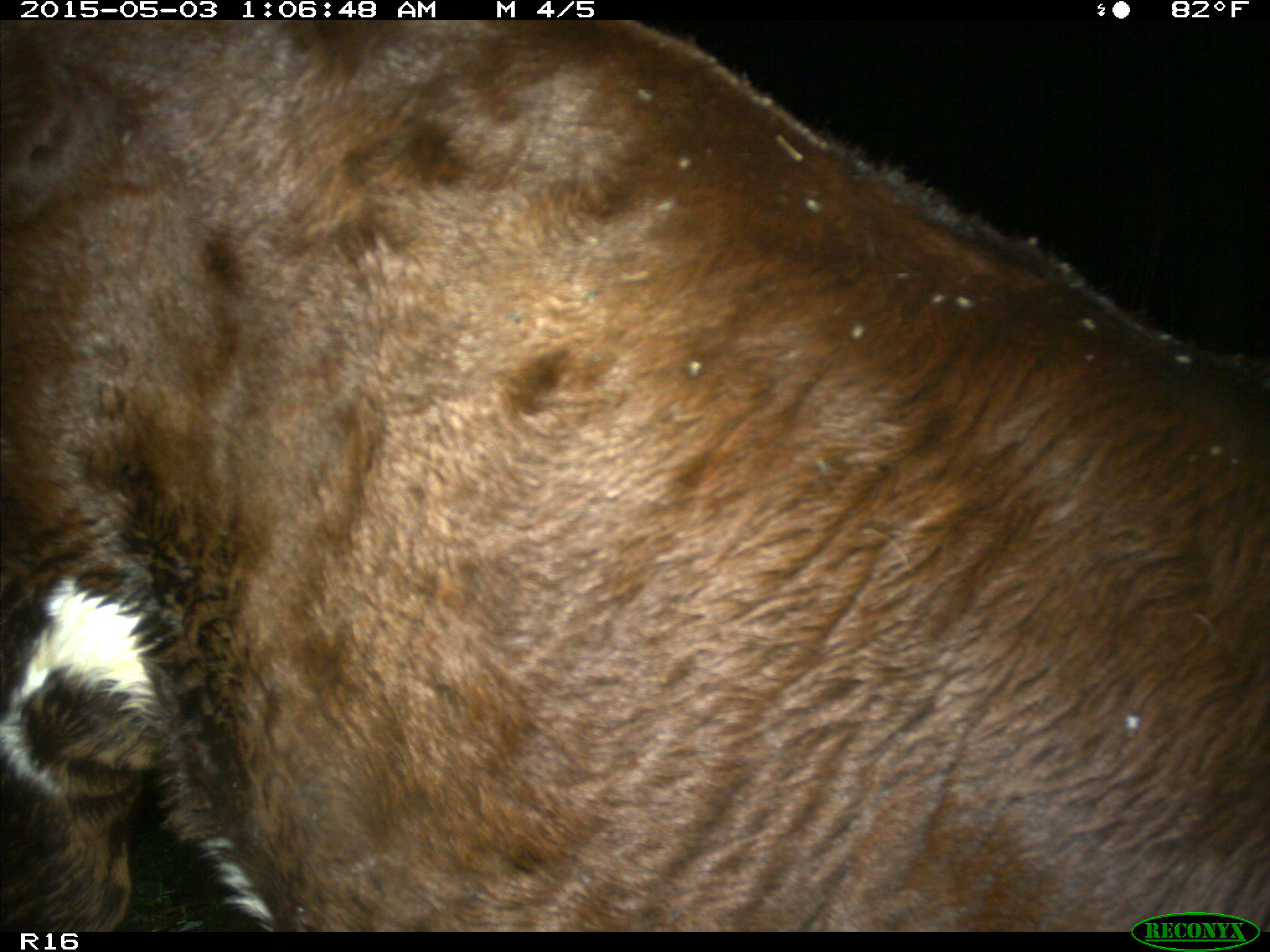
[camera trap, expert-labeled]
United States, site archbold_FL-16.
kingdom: Animalia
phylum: Chordata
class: Mammalia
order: Artiodactyla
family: Bovidae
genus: Bos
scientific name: Bos taurus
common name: domestic cow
Bos taurus (domestic cow).